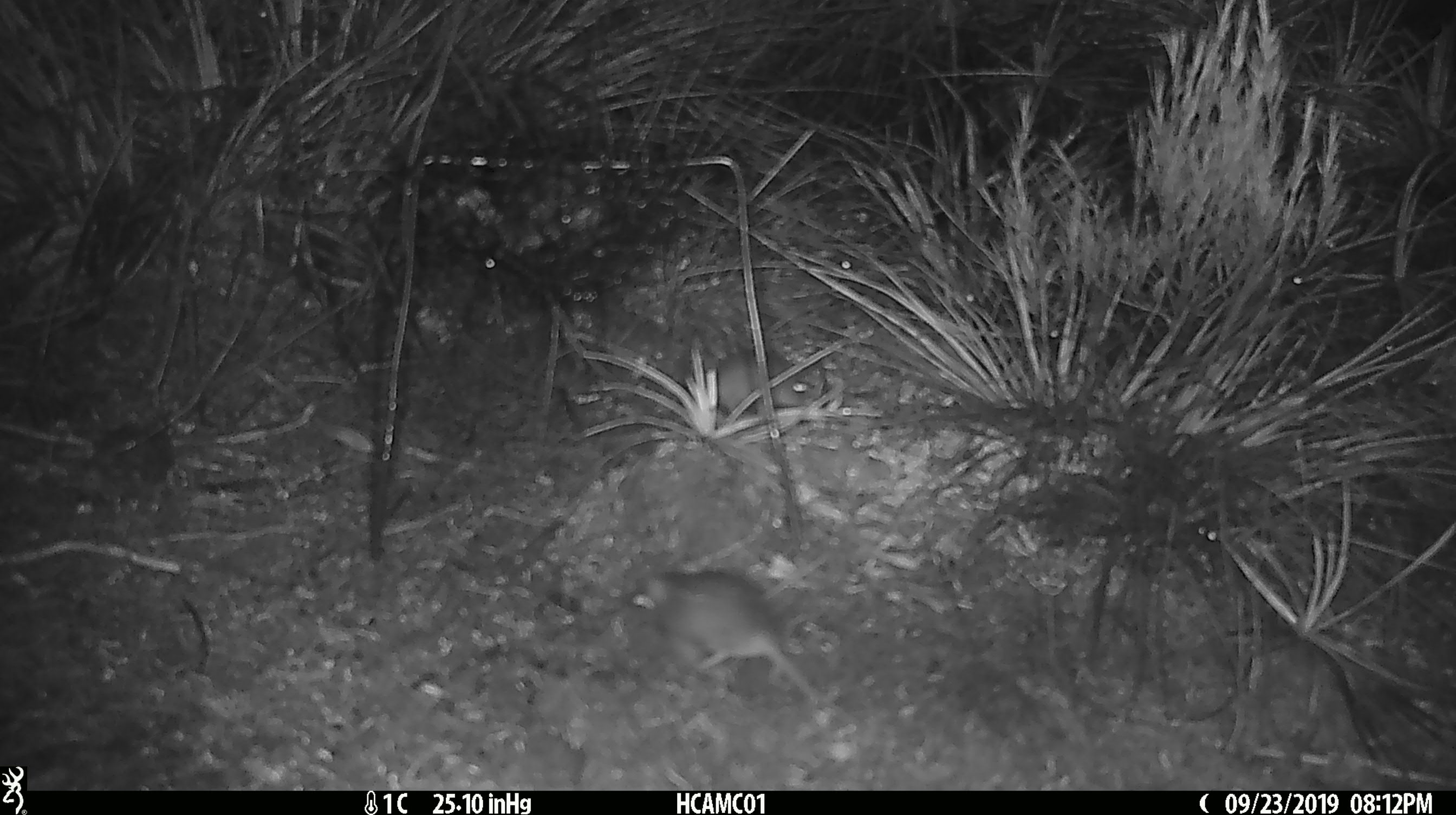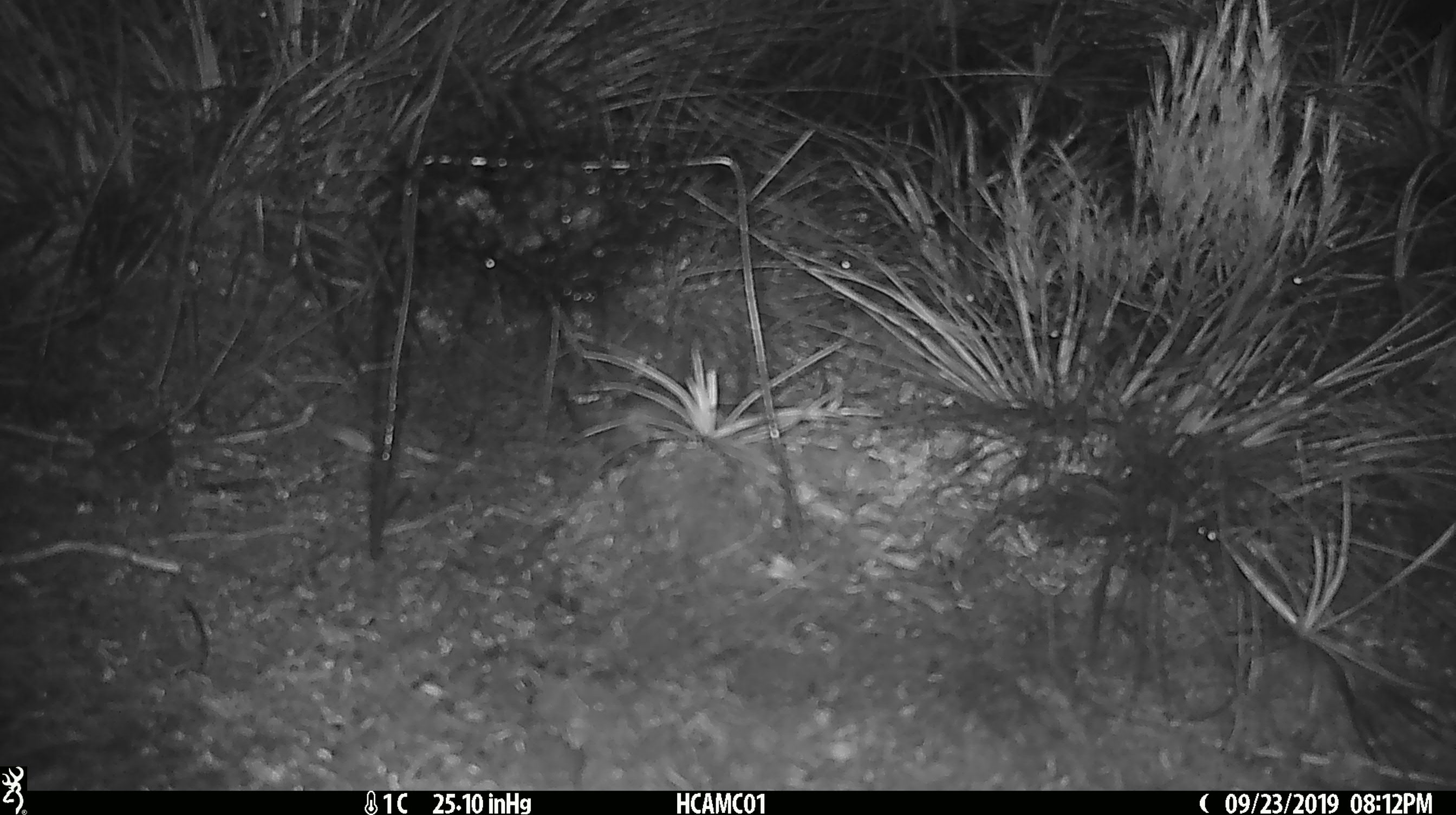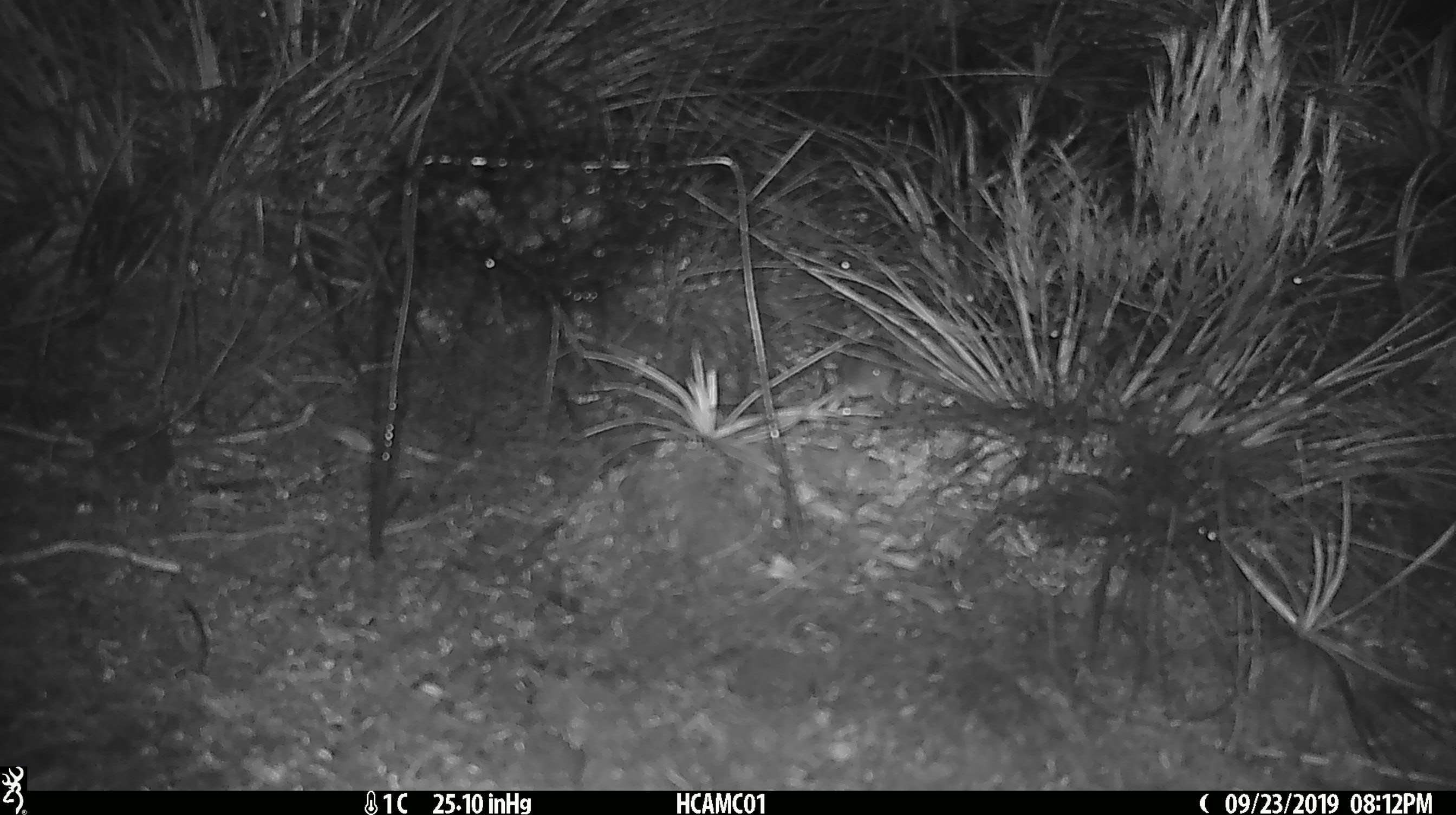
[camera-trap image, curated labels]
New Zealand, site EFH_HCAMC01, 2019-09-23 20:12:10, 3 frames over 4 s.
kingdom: Animalia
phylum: Chordata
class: Mammalia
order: Rodentia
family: Muridae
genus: Mus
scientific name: Mus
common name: mouse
Mouse (Mus).